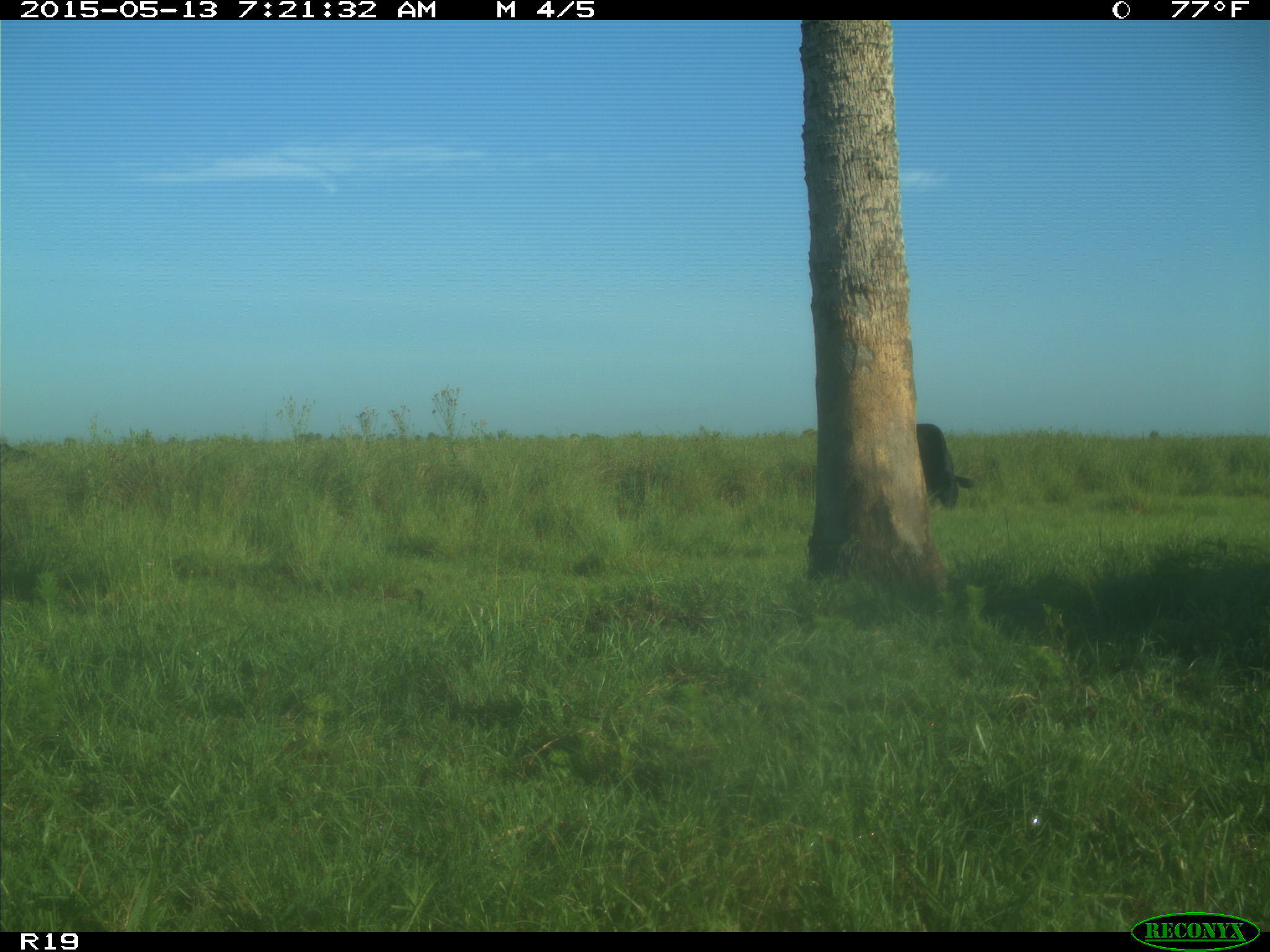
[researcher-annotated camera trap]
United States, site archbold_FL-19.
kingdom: Animalia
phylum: Chordata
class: Mammalia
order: Artiodactyla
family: Bovidae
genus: Bos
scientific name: Bos taurus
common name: domestic cow